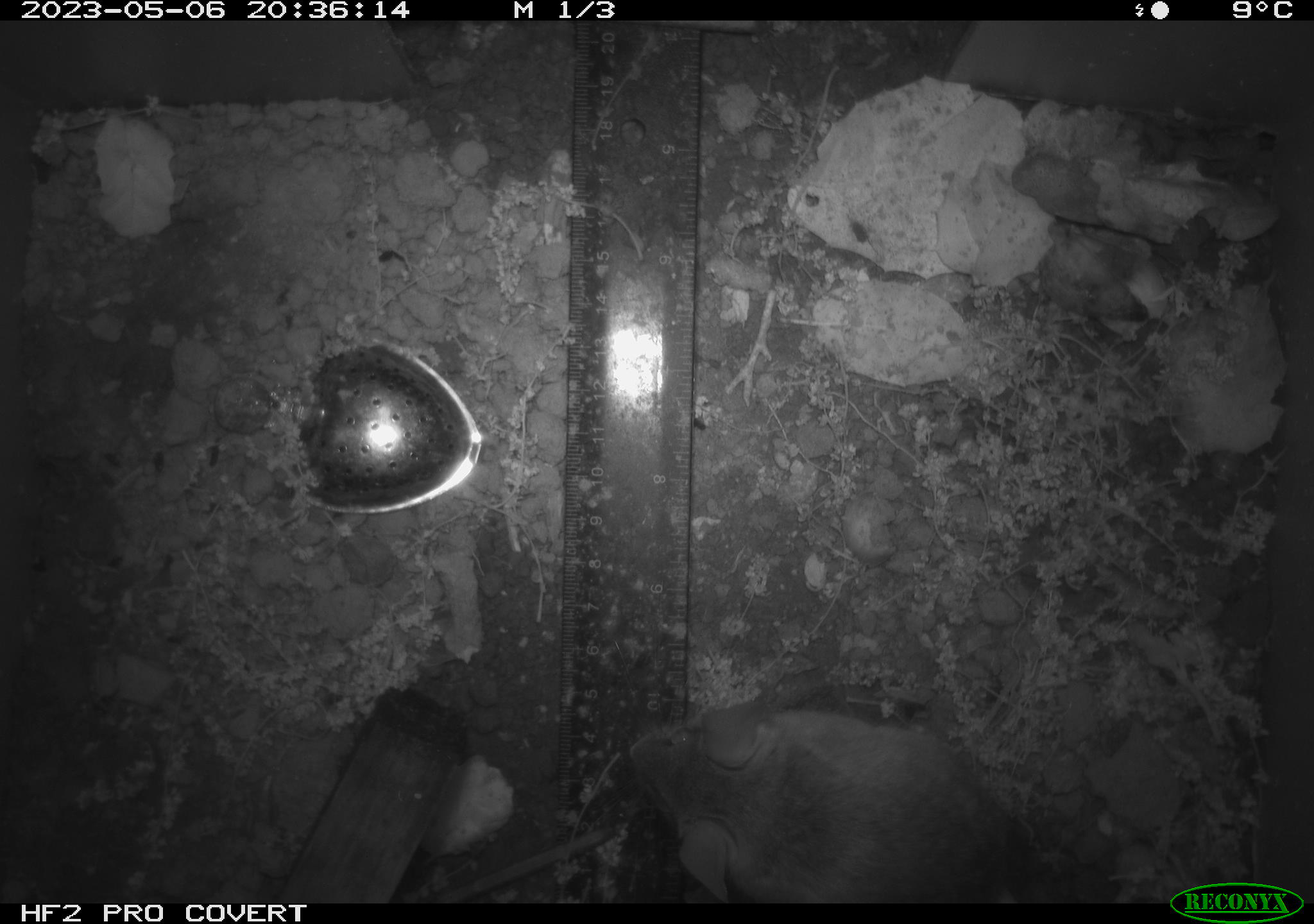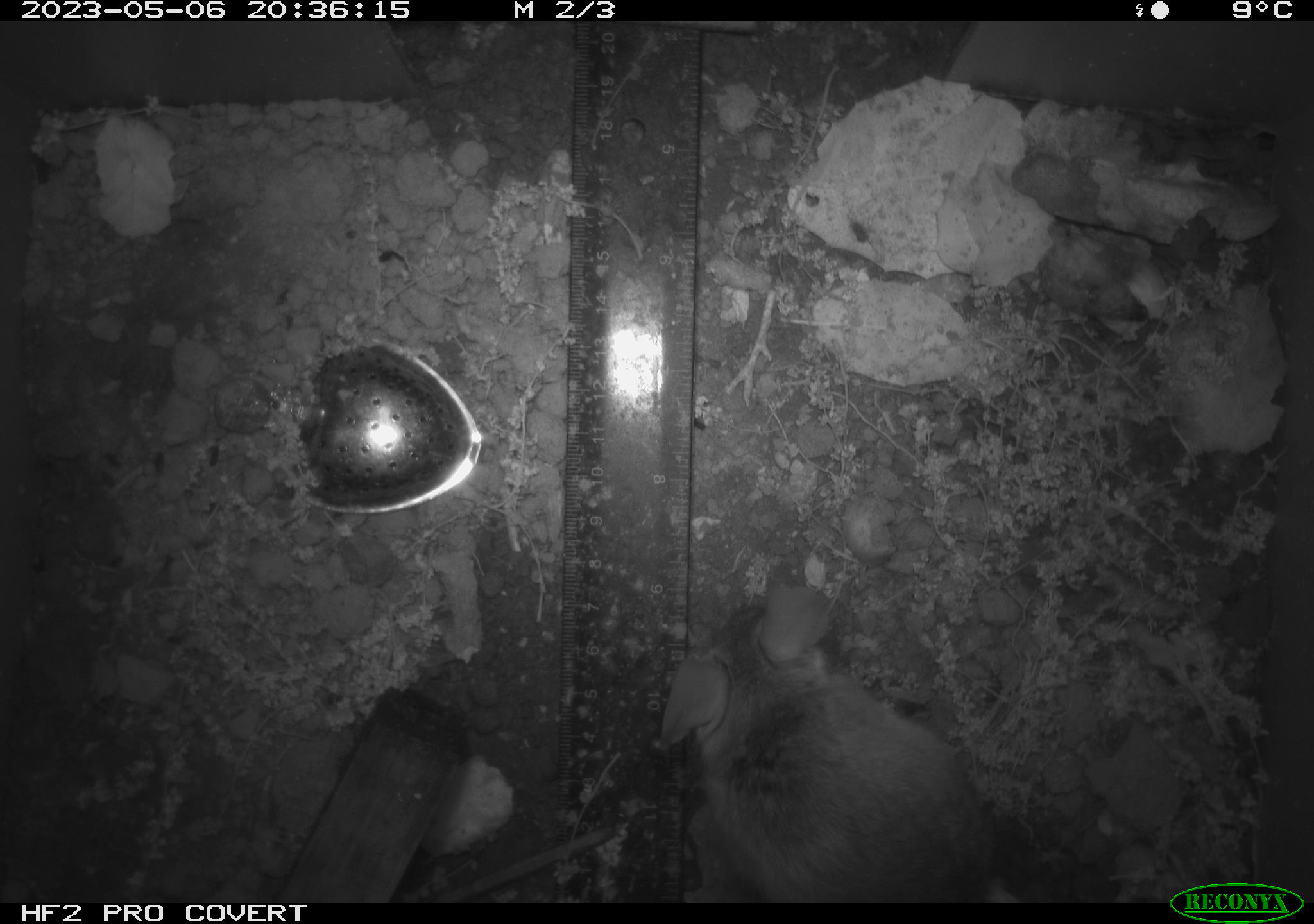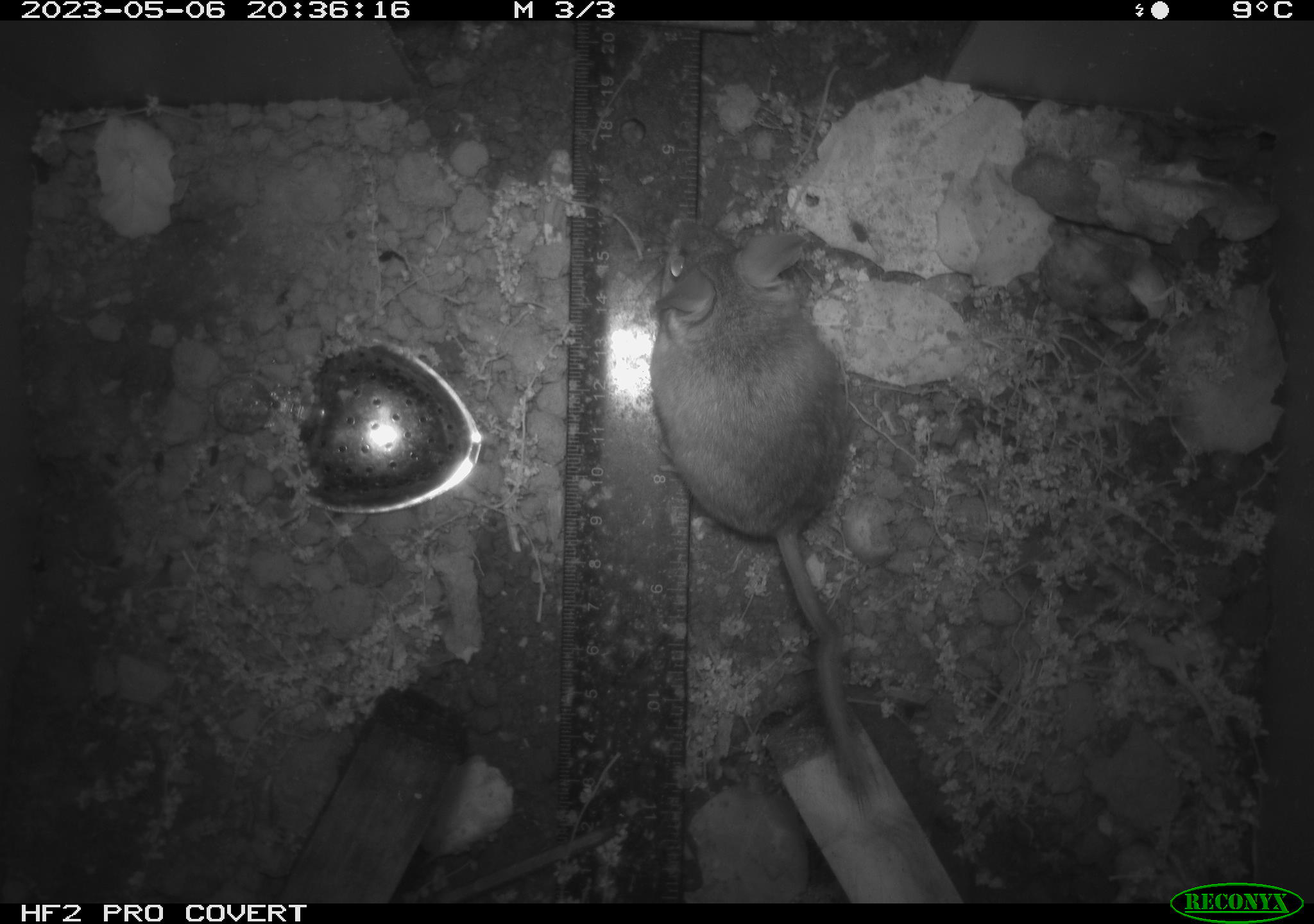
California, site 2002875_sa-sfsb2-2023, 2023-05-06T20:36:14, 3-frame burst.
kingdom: Animalia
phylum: Chordata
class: Mammalia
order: Rodentia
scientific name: Rodentia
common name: mouse species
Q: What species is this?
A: Mouse species (Rodentia).